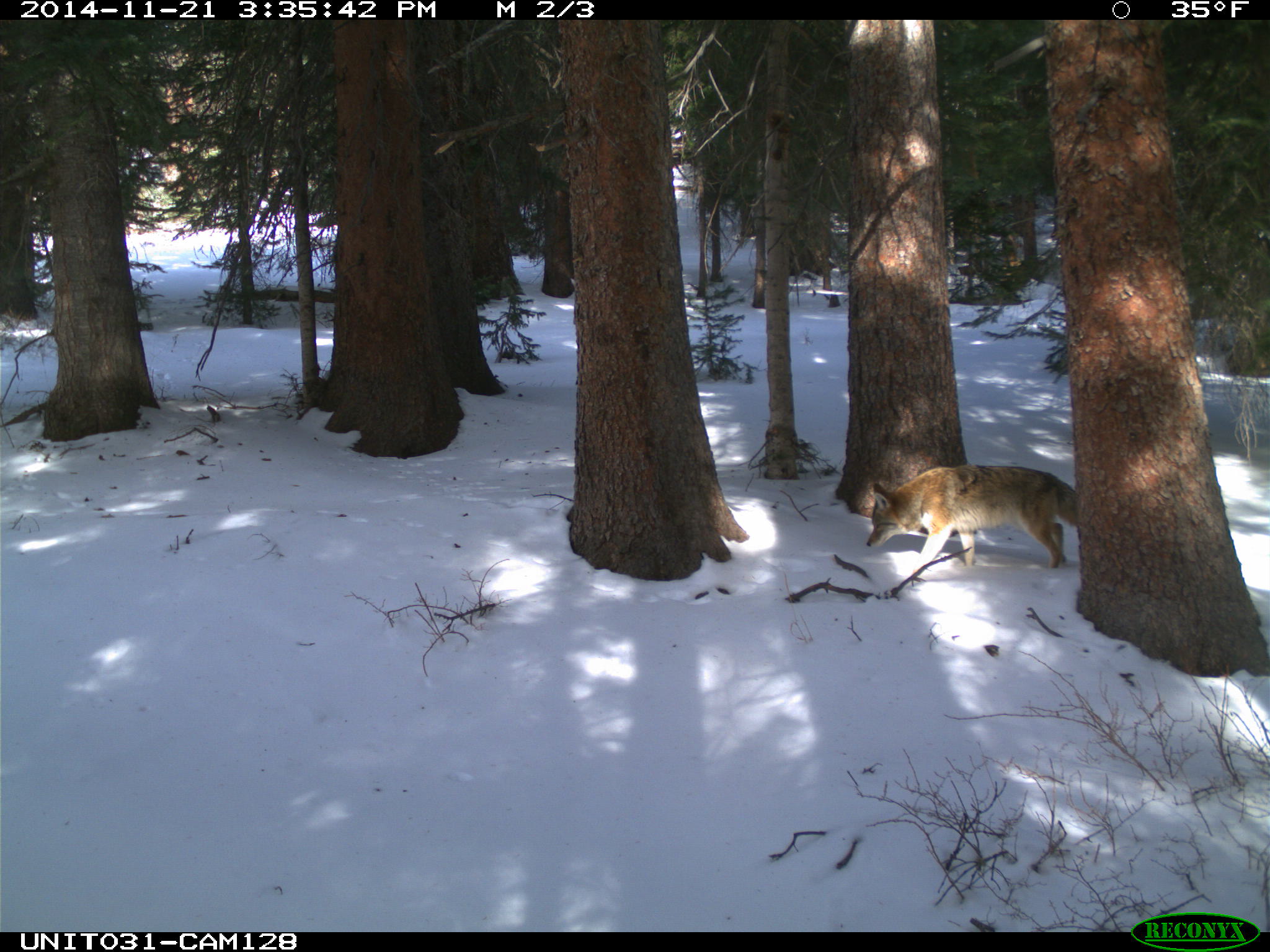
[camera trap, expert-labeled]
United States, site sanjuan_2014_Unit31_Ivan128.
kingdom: Animalia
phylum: Chordata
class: Mammalia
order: Carnivora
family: Canidae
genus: Canis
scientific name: Canis latrans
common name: coyote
Canis latrans (coyote).